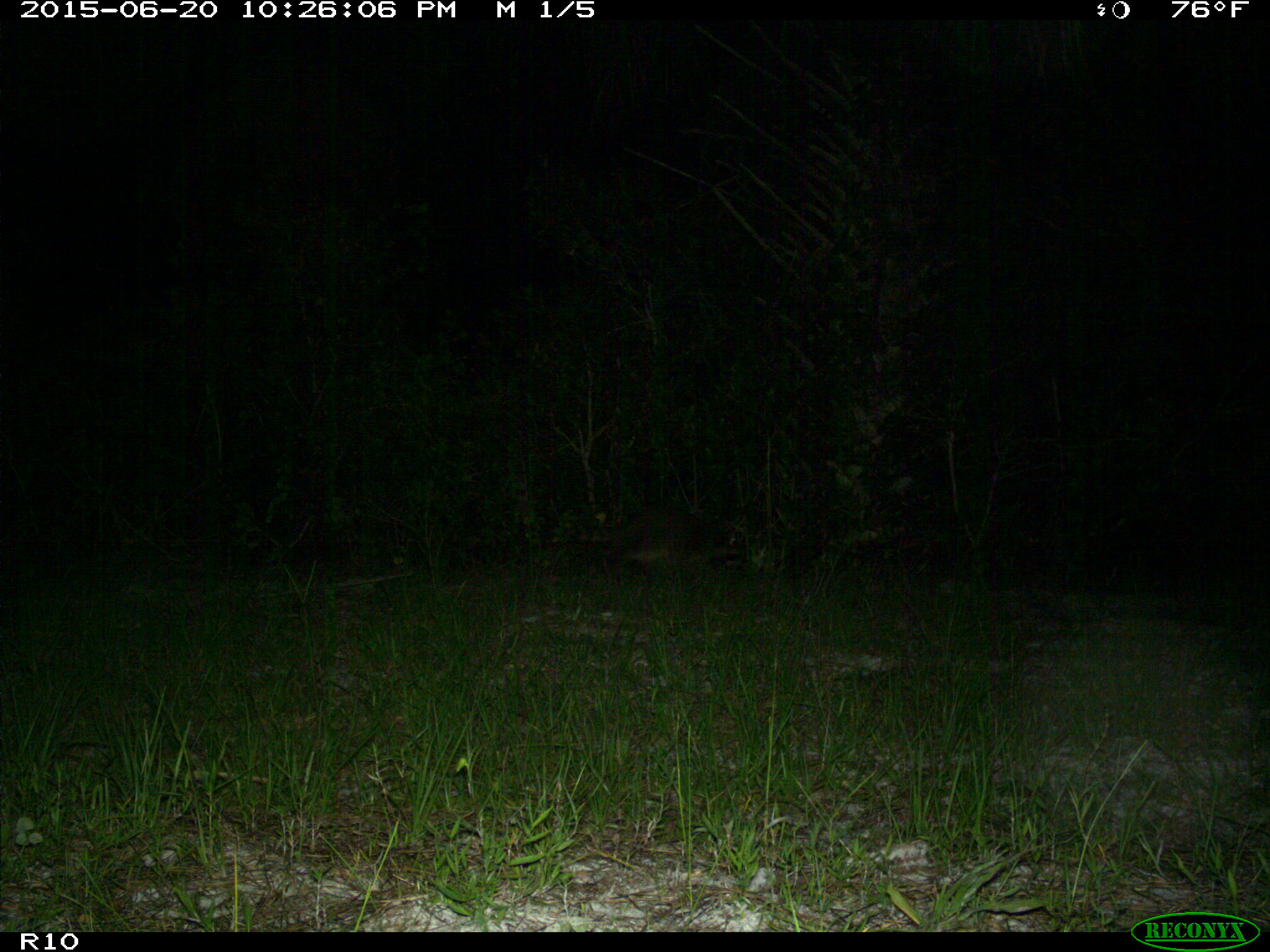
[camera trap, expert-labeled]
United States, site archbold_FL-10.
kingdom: Animalia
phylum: Chordata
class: Mammalia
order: Carnivora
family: Procyonidae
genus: Procyon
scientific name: Procyon lotor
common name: common raccoon